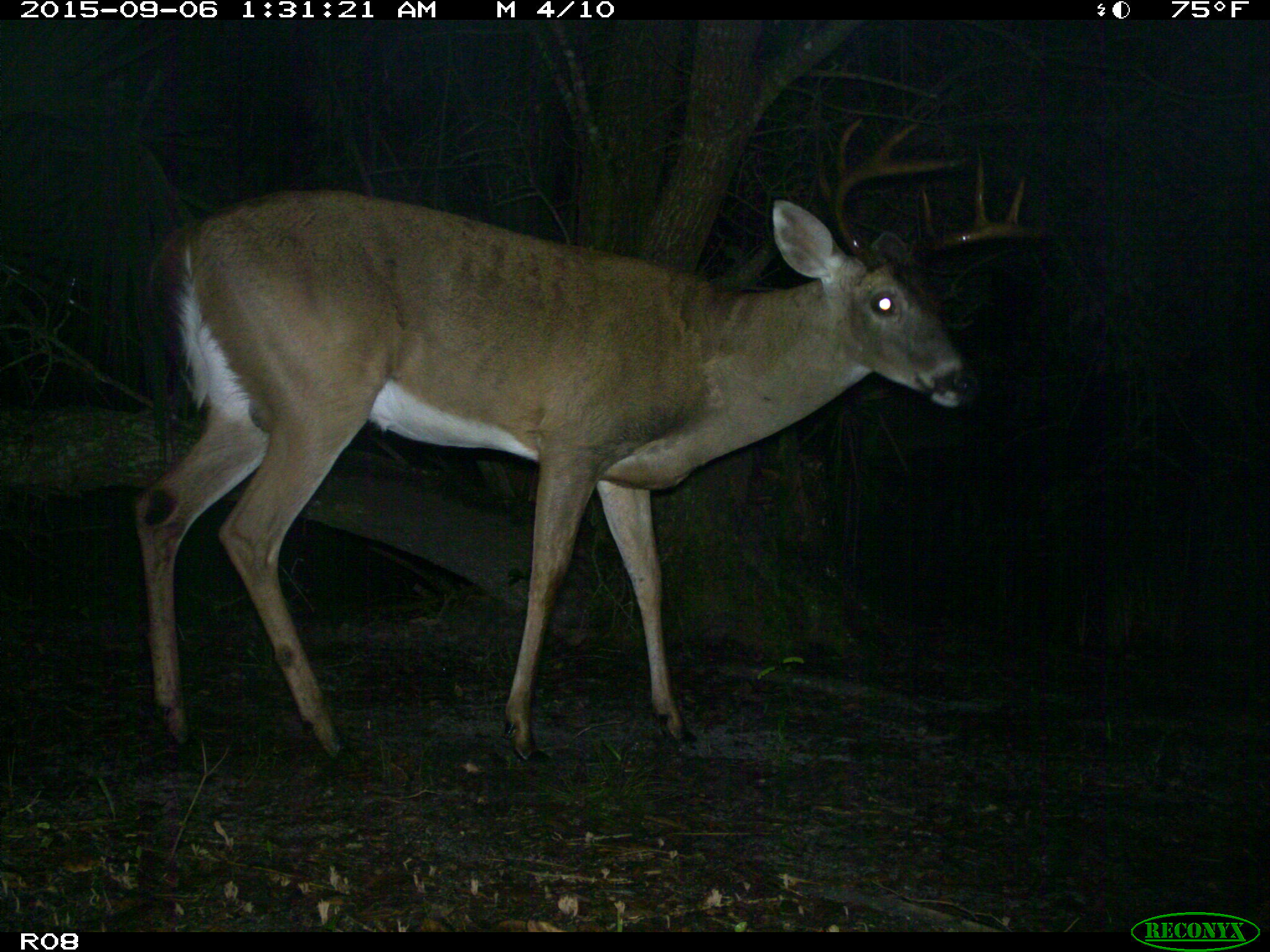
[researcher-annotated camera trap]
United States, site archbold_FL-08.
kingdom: Animalia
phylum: Chordata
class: Mammalia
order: Artiodactyla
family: Cervidae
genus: Odocoileus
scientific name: Odocoileus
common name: deer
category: unidentified deer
Unidentified deer (deer) (Odocoileus).